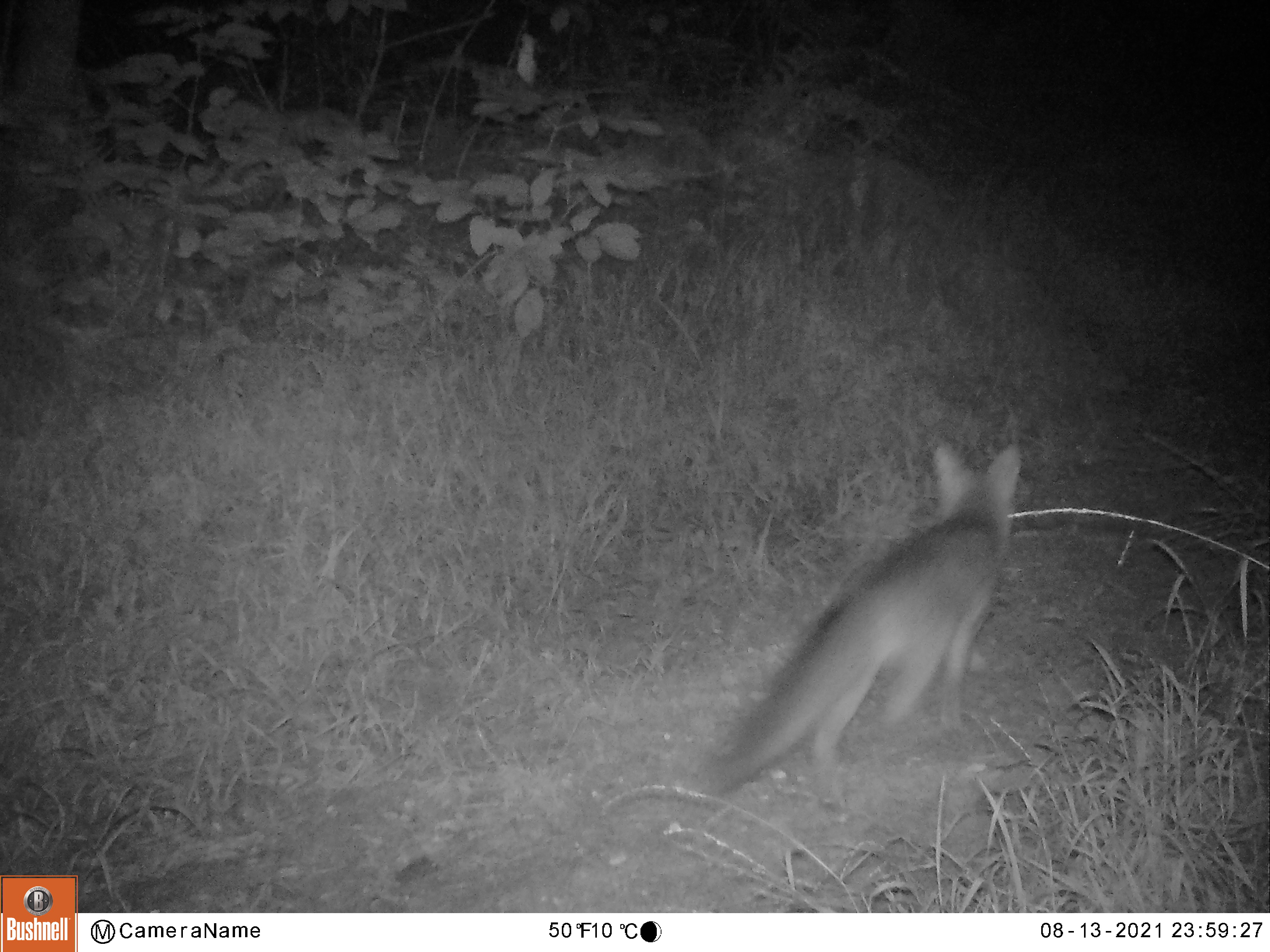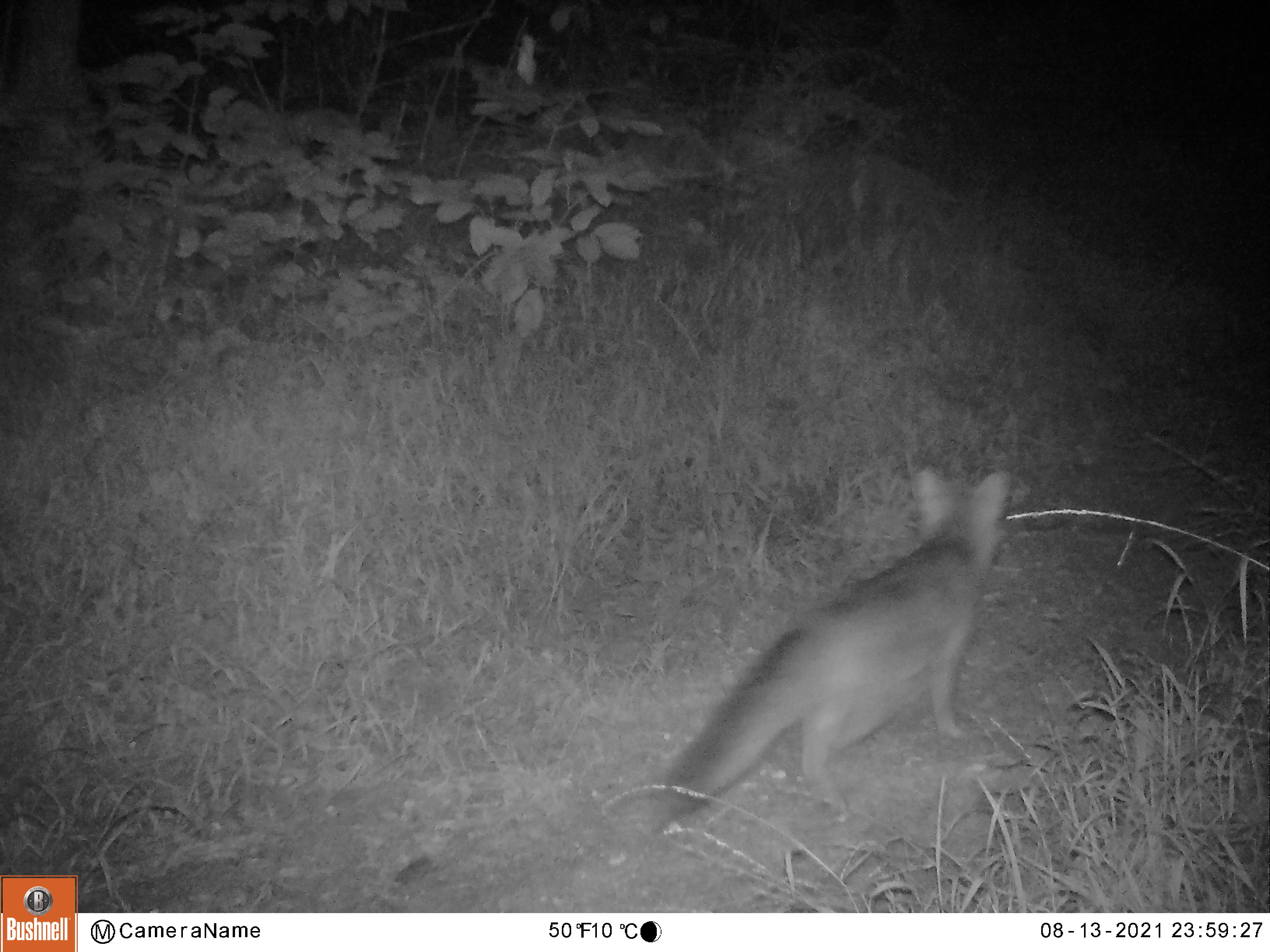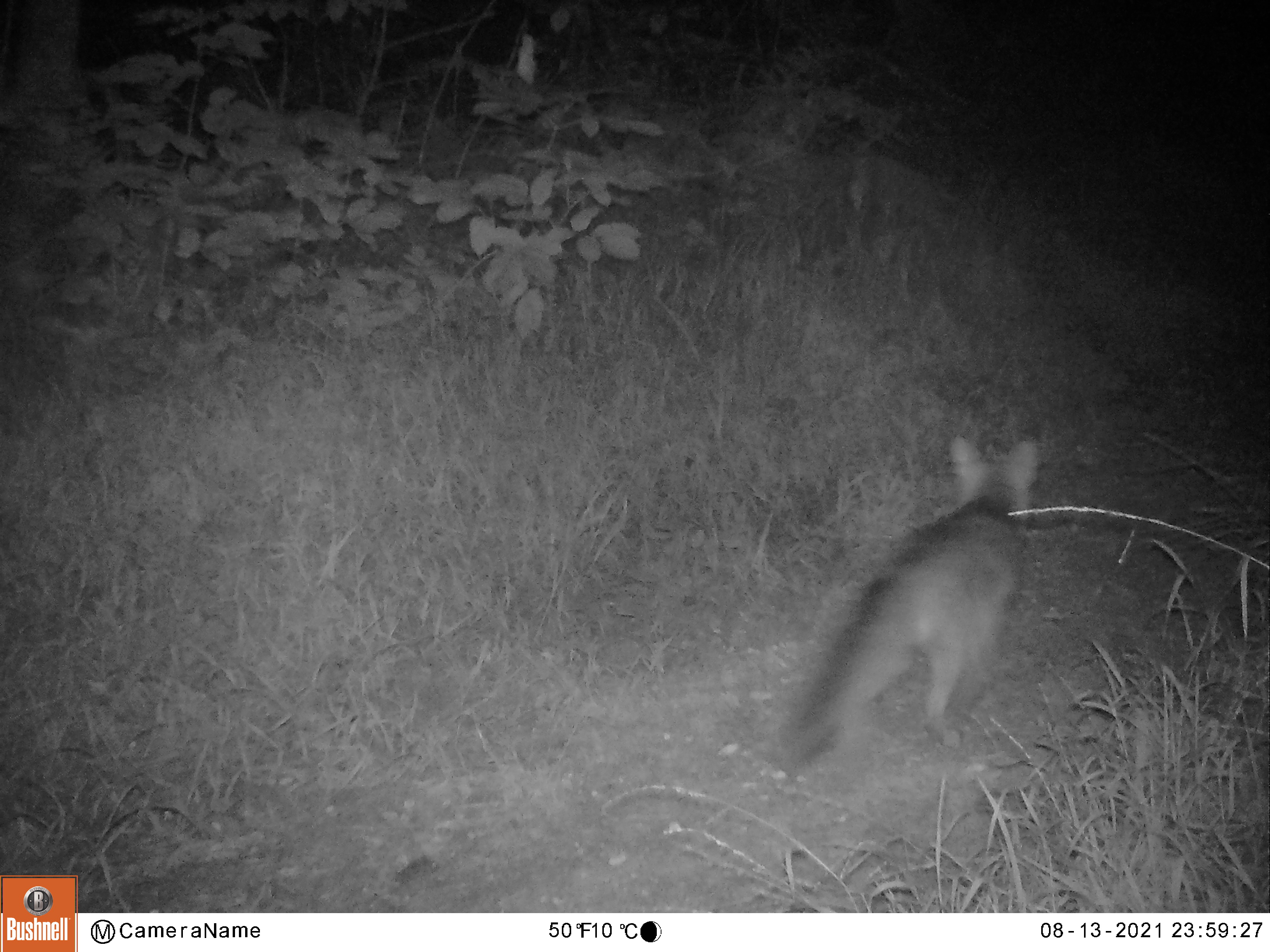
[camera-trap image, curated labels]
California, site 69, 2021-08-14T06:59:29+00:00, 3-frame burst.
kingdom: Animalia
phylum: Chordata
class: Mammalia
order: Carnivora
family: Canidae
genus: Urocyon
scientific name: Urocyon cinereoargenteus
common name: gray fox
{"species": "gray fox (Urocyon cinereoargenteus)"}